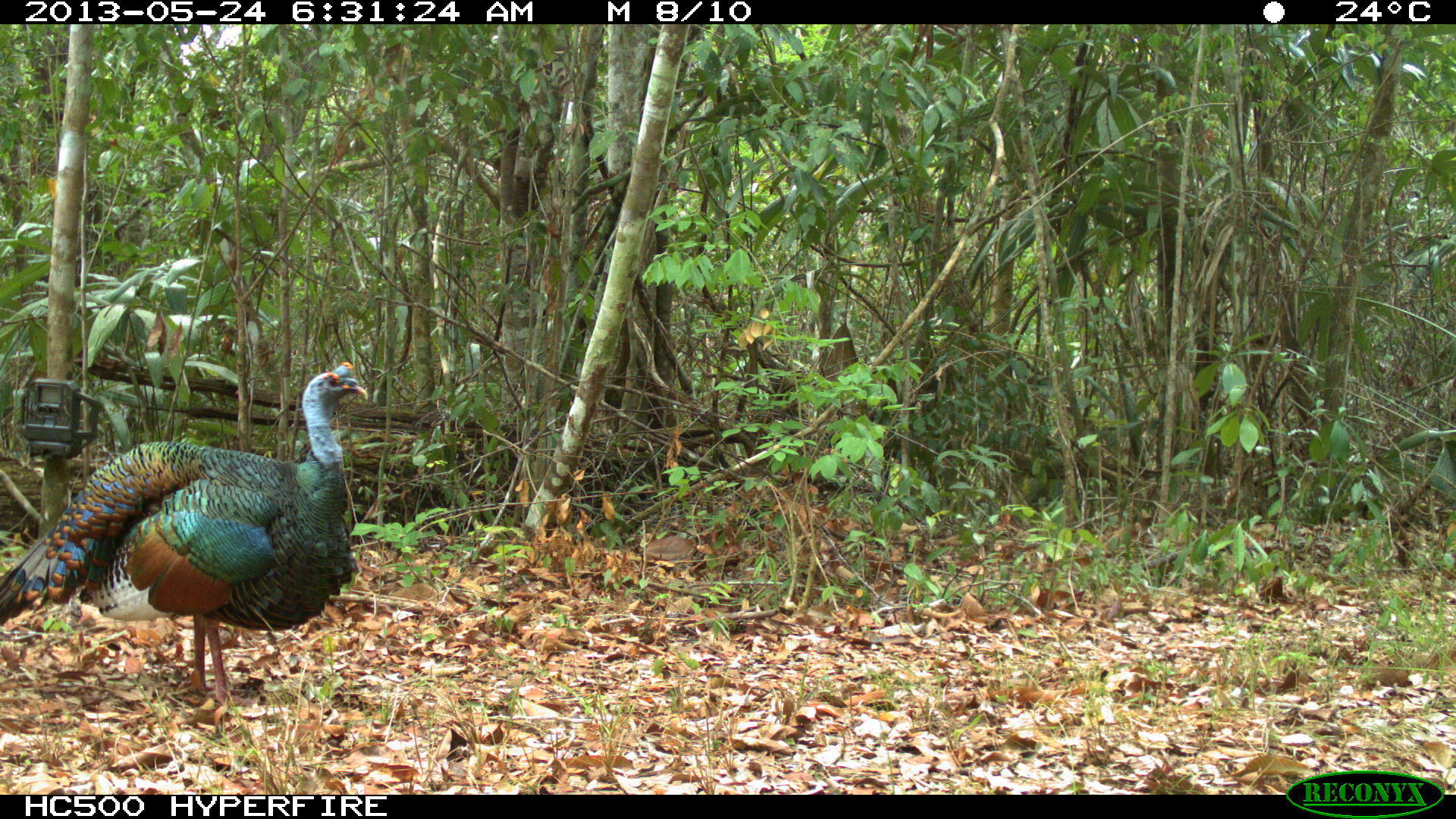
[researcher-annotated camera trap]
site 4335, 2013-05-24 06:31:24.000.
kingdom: Animalia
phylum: Chordata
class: Aves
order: Galliformes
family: Phasianidae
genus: Meleagris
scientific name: Meleagris ocellata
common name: ocellated turkey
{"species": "Meleagris ocellata (ocellated turkey)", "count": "1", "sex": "male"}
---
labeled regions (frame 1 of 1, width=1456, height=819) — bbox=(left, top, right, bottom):
meleagris ocellata: bbox=(0, 359, 370, 708)